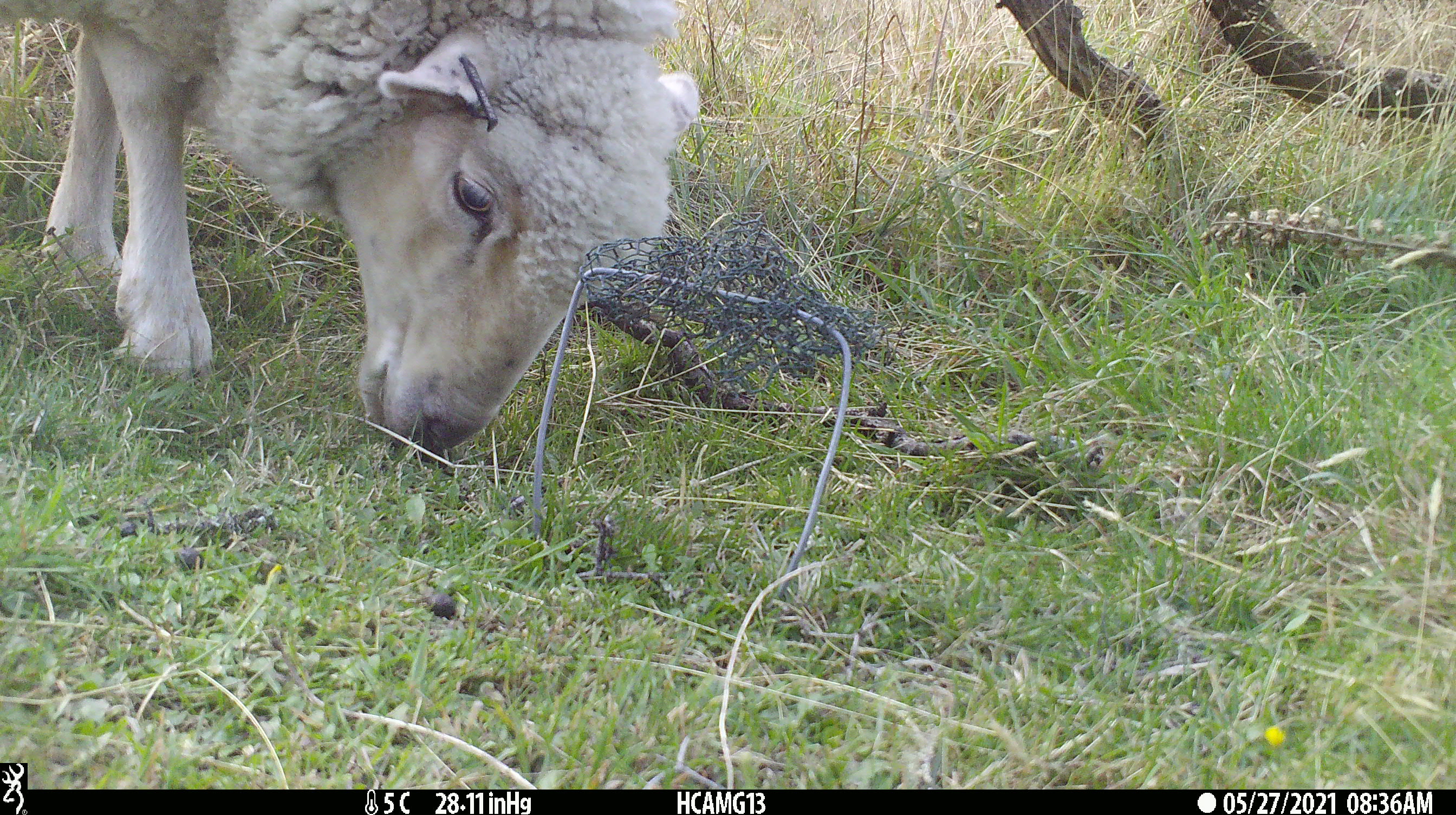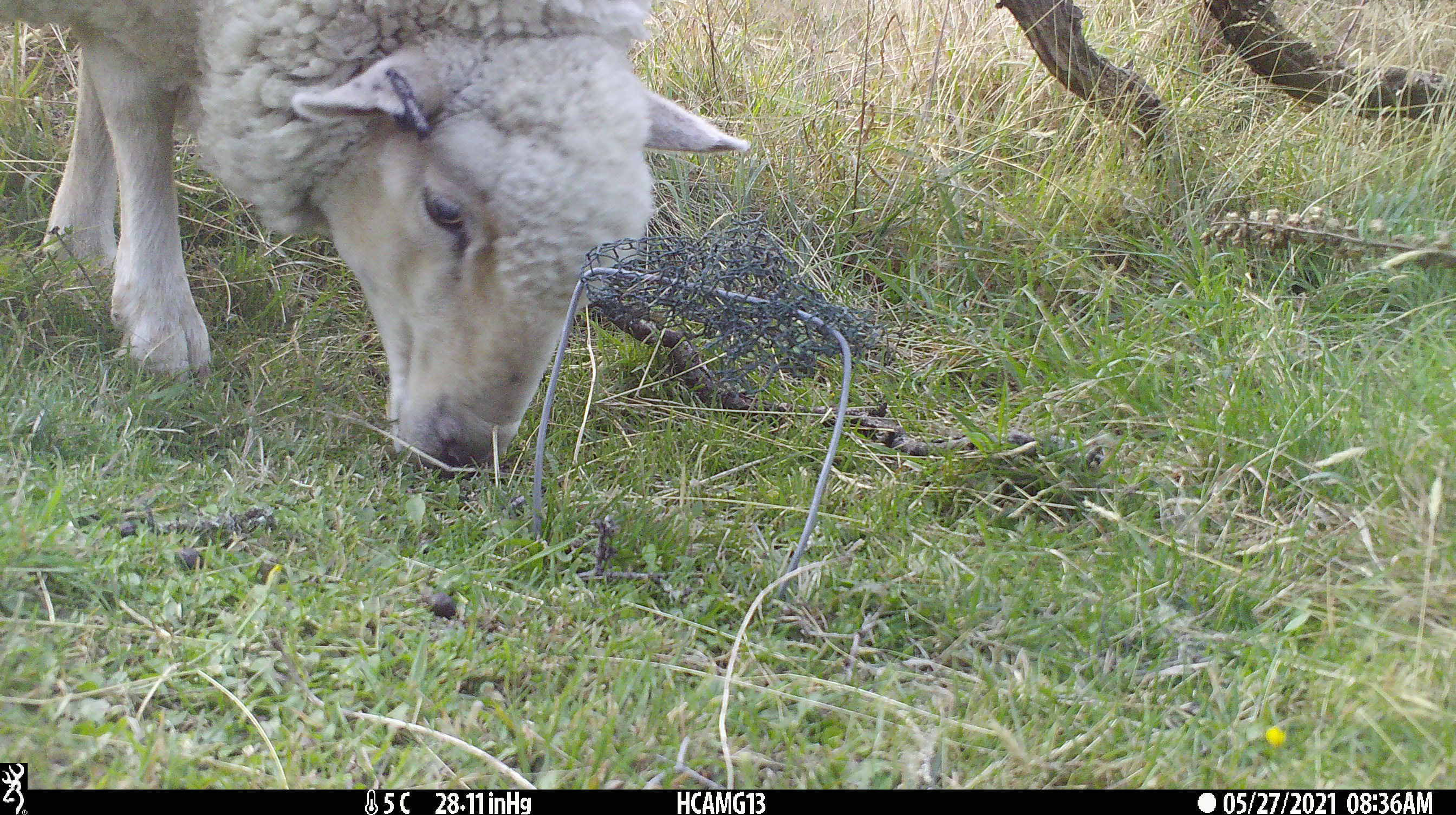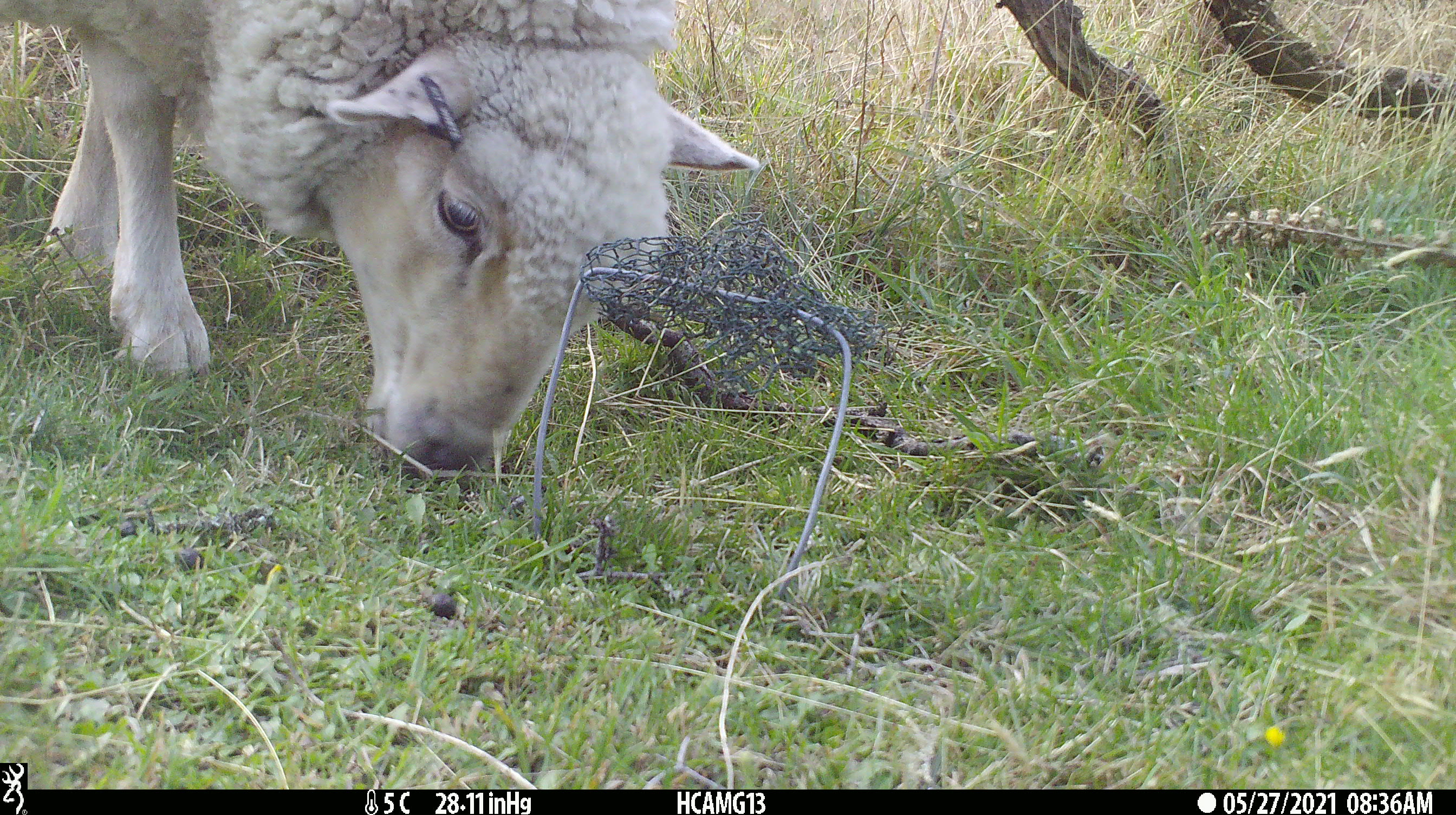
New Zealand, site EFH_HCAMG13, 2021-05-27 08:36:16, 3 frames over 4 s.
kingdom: Animalia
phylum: Chordata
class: Mammalia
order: Artiodactyla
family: Bovidae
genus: Ovis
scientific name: Ovis aries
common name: domestic sheep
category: sheep